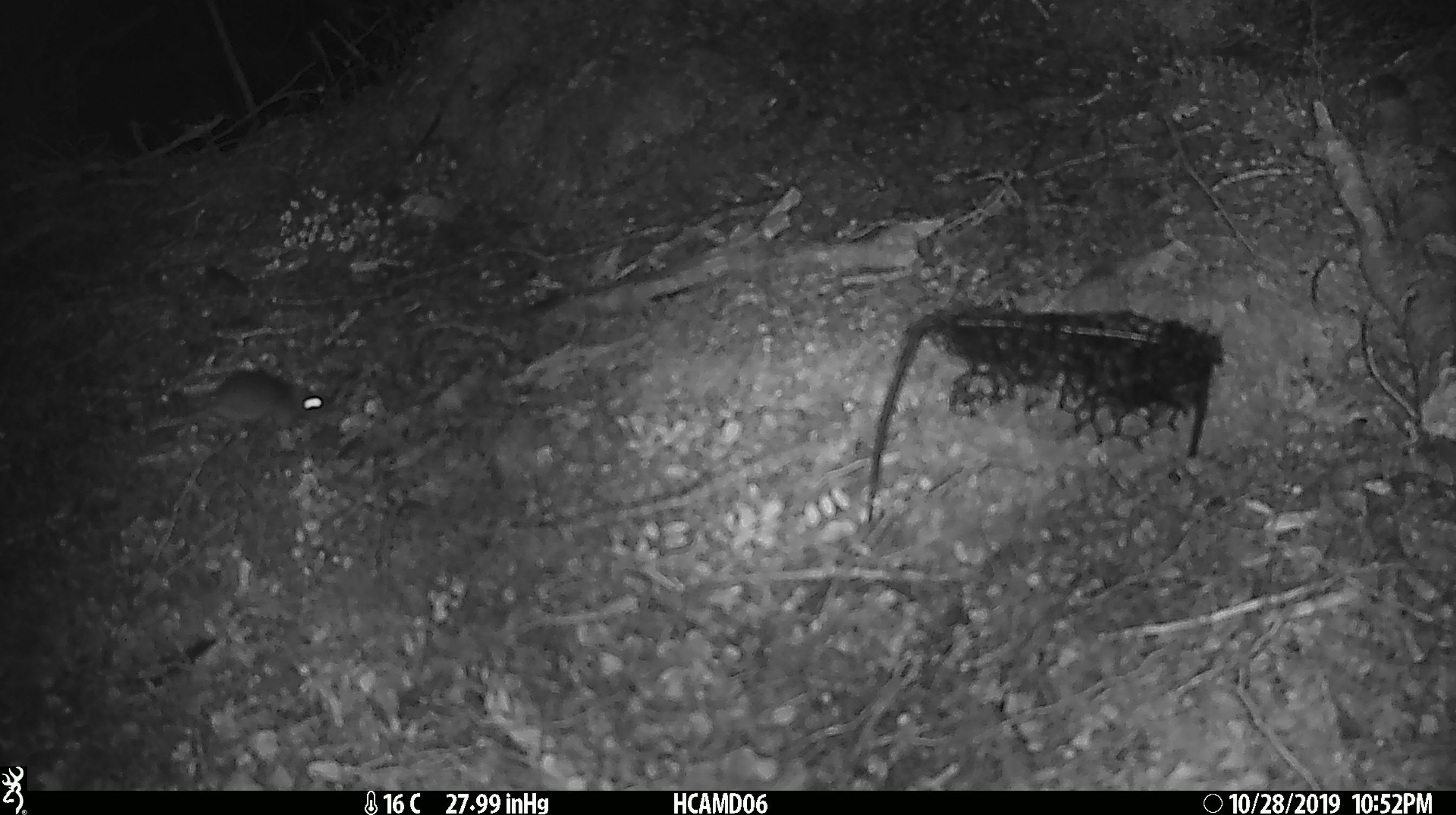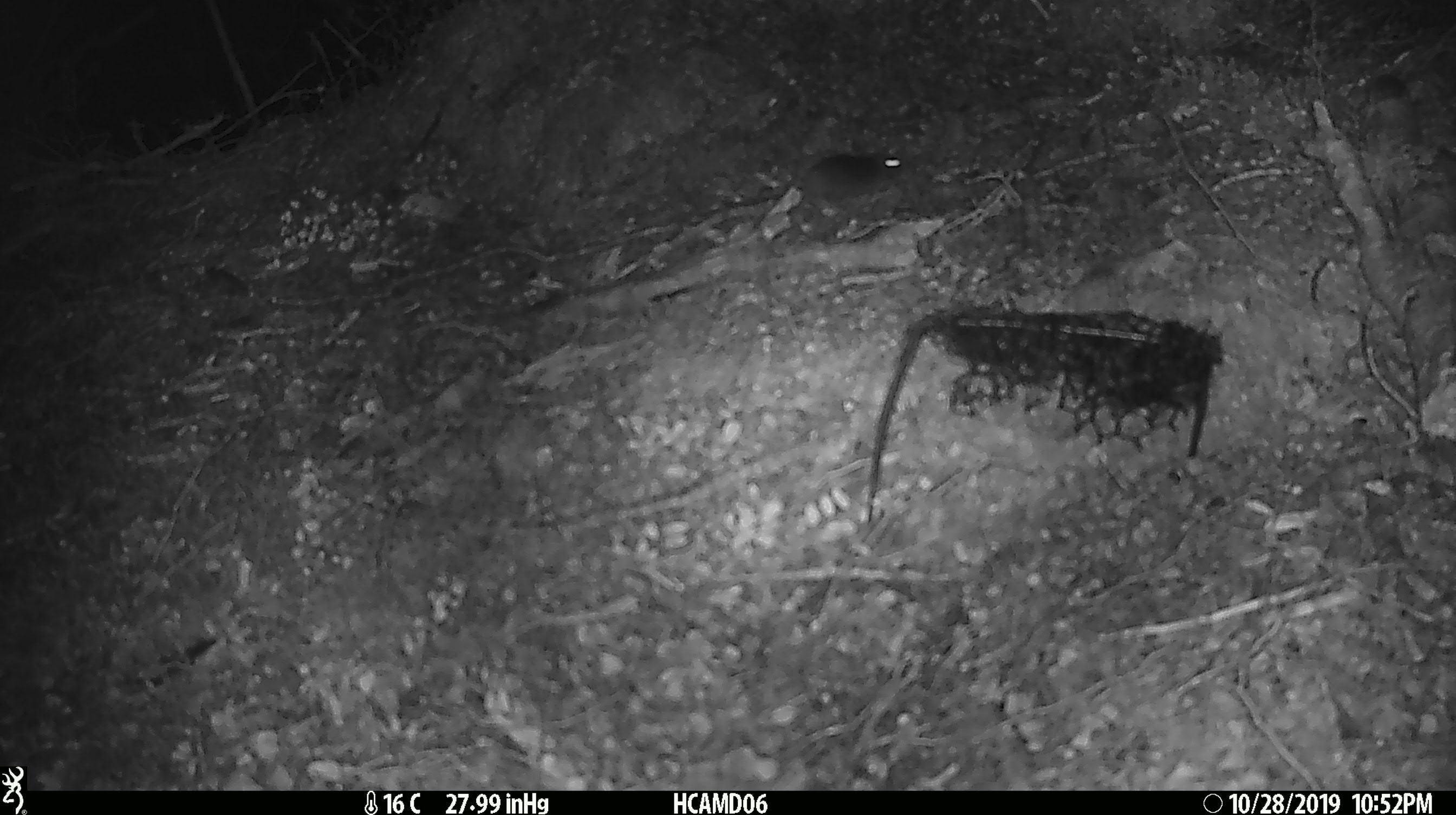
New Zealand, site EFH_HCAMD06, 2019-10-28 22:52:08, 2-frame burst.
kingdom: Animalia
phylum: Chordata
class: Mammalia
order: Rodentia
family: Muridae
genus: Mus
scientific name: Mus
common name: mouse